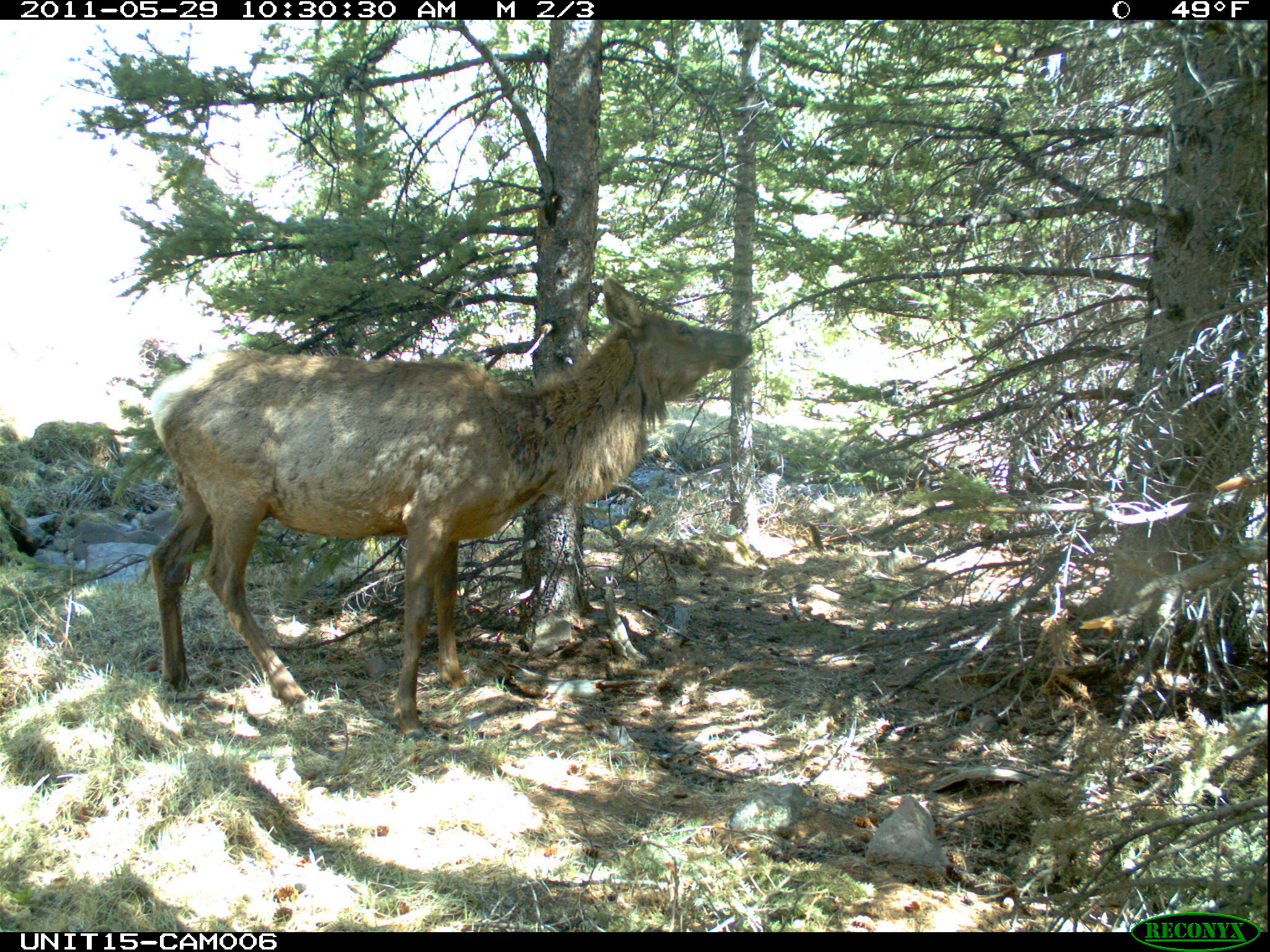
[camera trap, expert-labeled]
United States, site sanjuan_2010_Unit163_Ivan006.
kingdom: Animalia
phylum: Chordata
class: Mammalia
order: Artiodactyla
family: Cervidae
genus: Cervus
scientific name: Cervus elaphus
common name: red deer